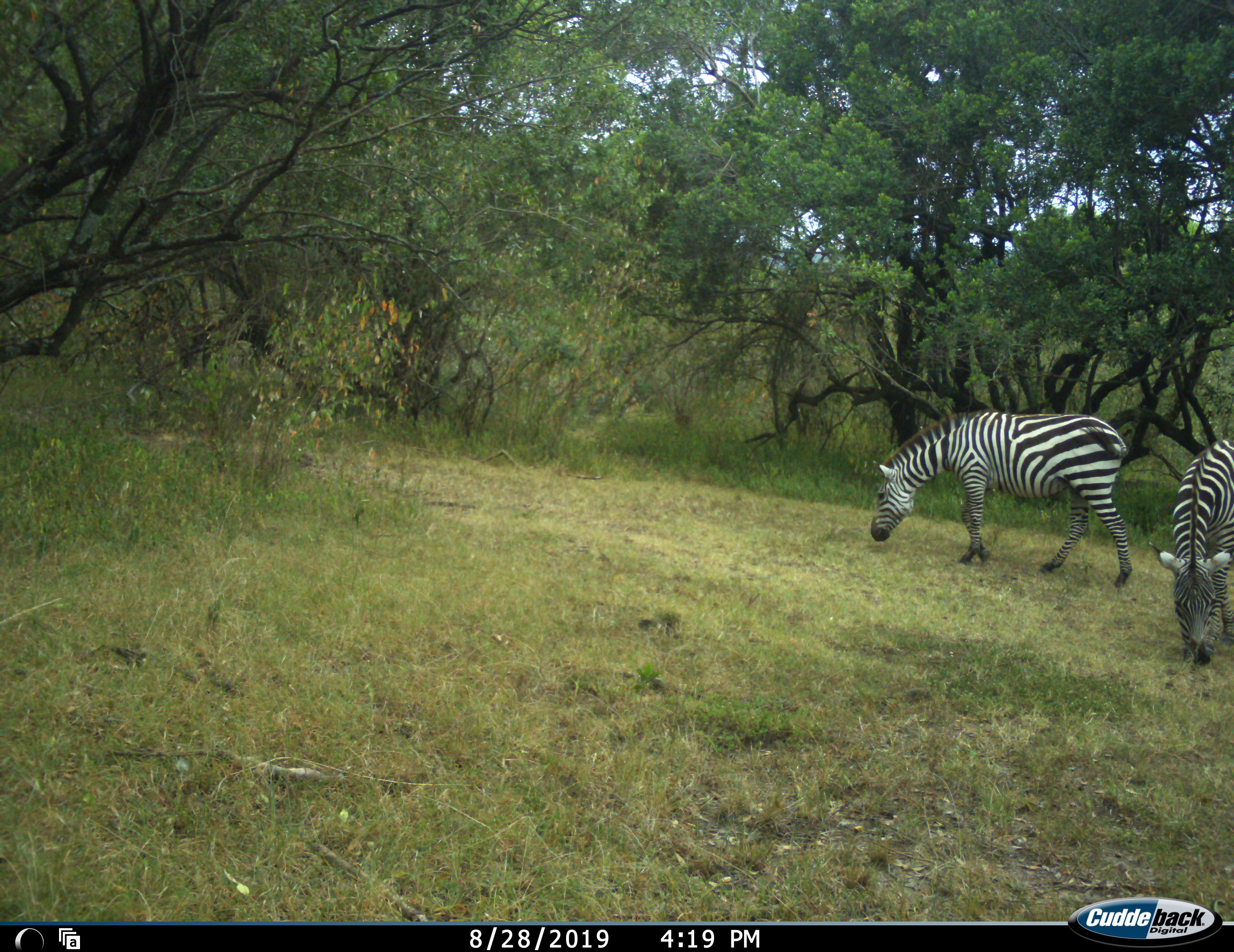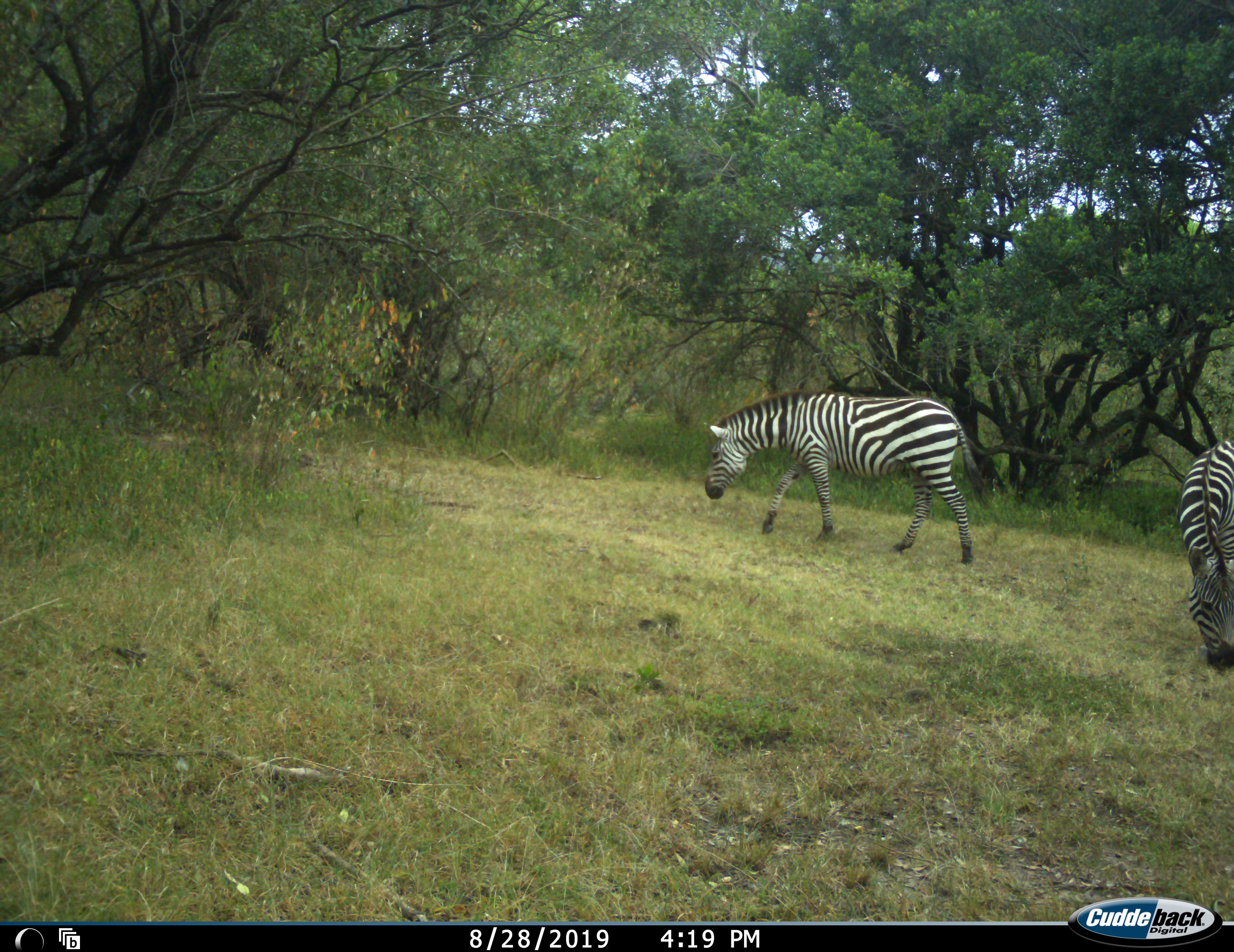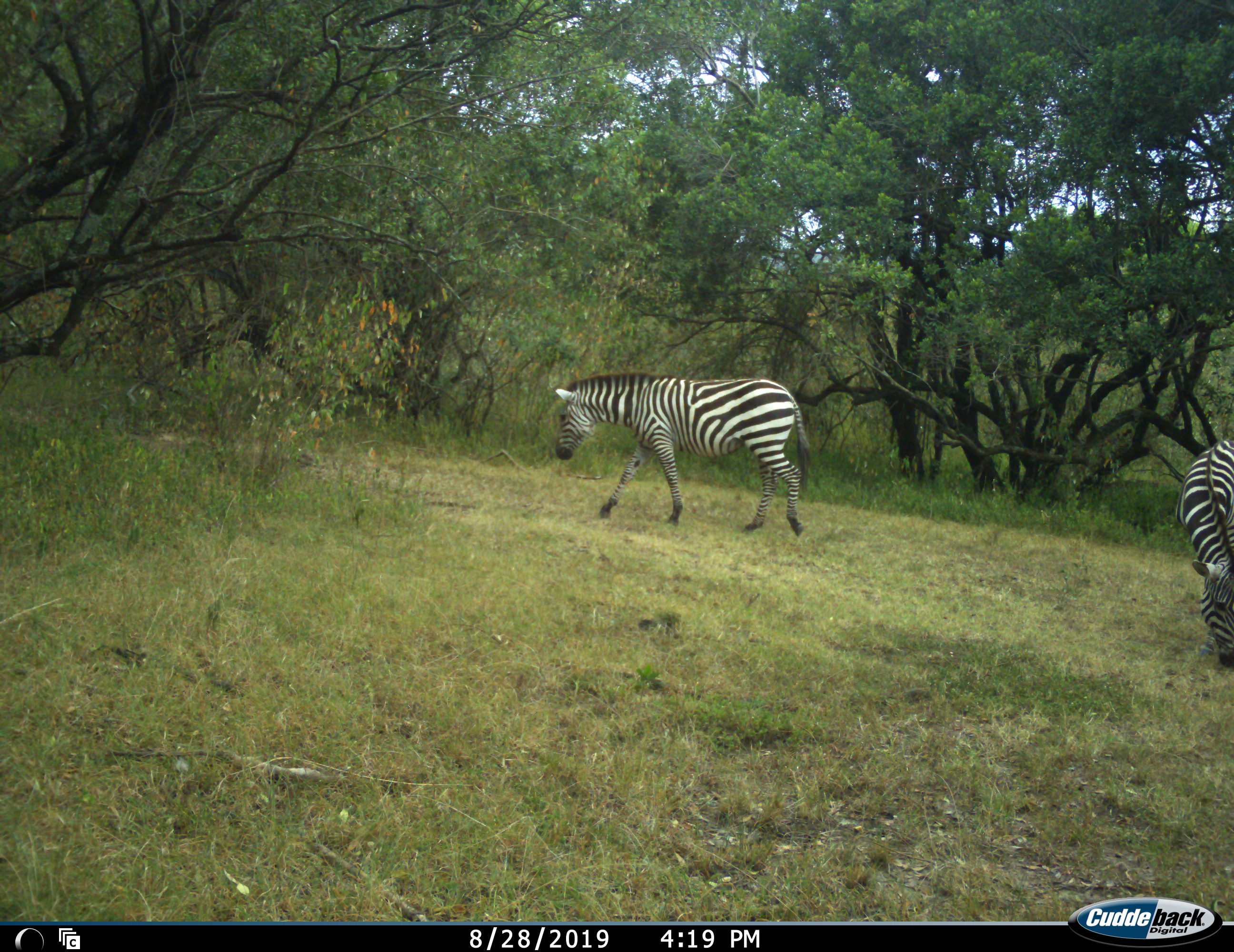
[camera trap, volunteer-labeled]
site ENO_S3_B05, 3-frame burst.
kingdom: Animalia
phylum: Chordata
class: Mammalia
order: Perissodactyla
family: Equidae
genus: Equus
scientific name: Equus quagga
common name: plains zebra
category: zebraplains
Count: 2.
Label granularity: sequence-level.